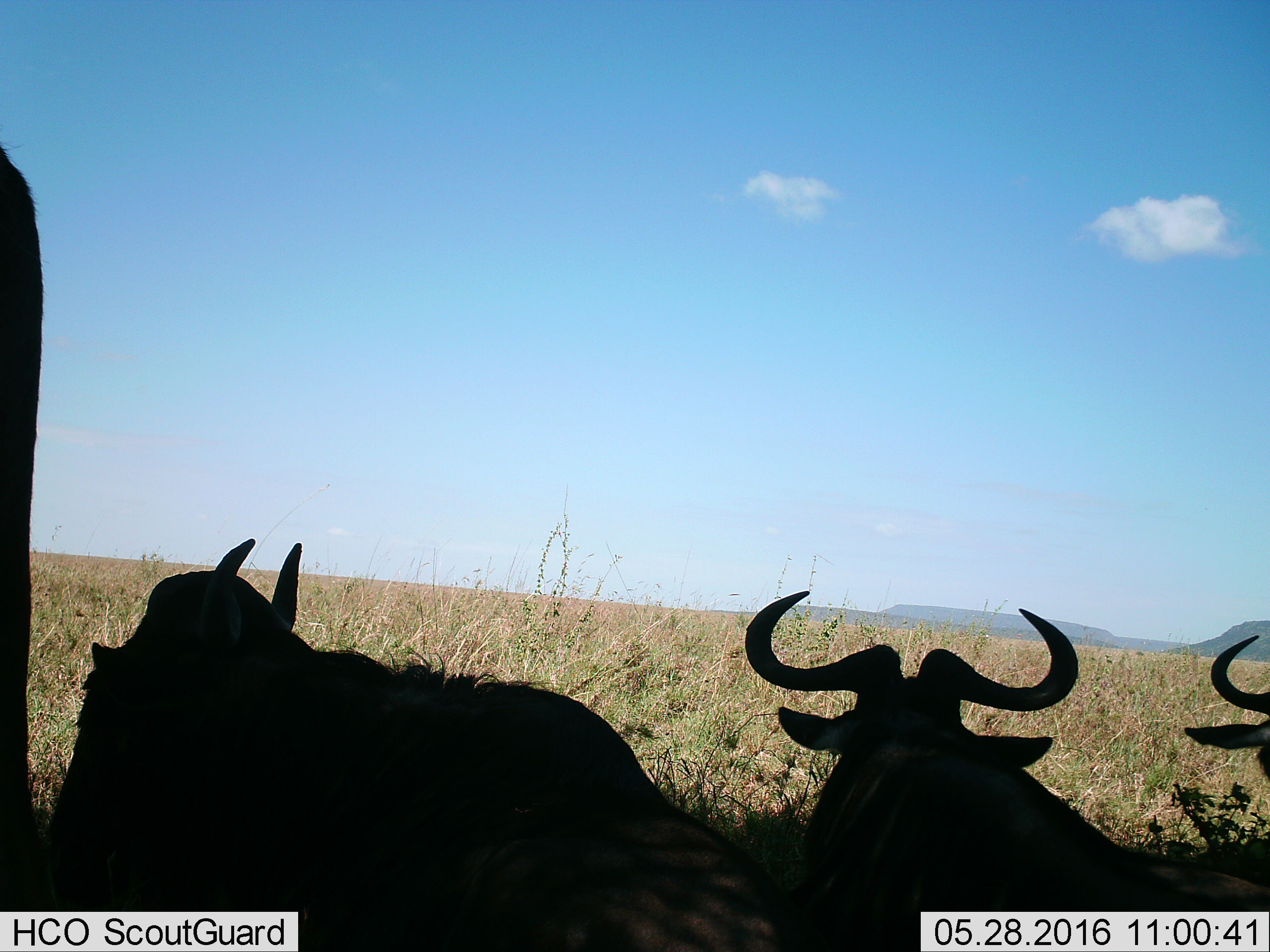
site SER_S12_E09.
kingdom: Animalia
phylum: Chordata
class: Mammalia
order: Artiodactyla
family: Bovidae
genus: Connochaetes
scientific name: Connochaetes taurinus taurinus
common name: blue wildebeest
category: wildebeestblue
Wildebeestblue (blue wildebeest) (Connochaetes taurinus taurinus), count 4. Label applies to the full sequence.